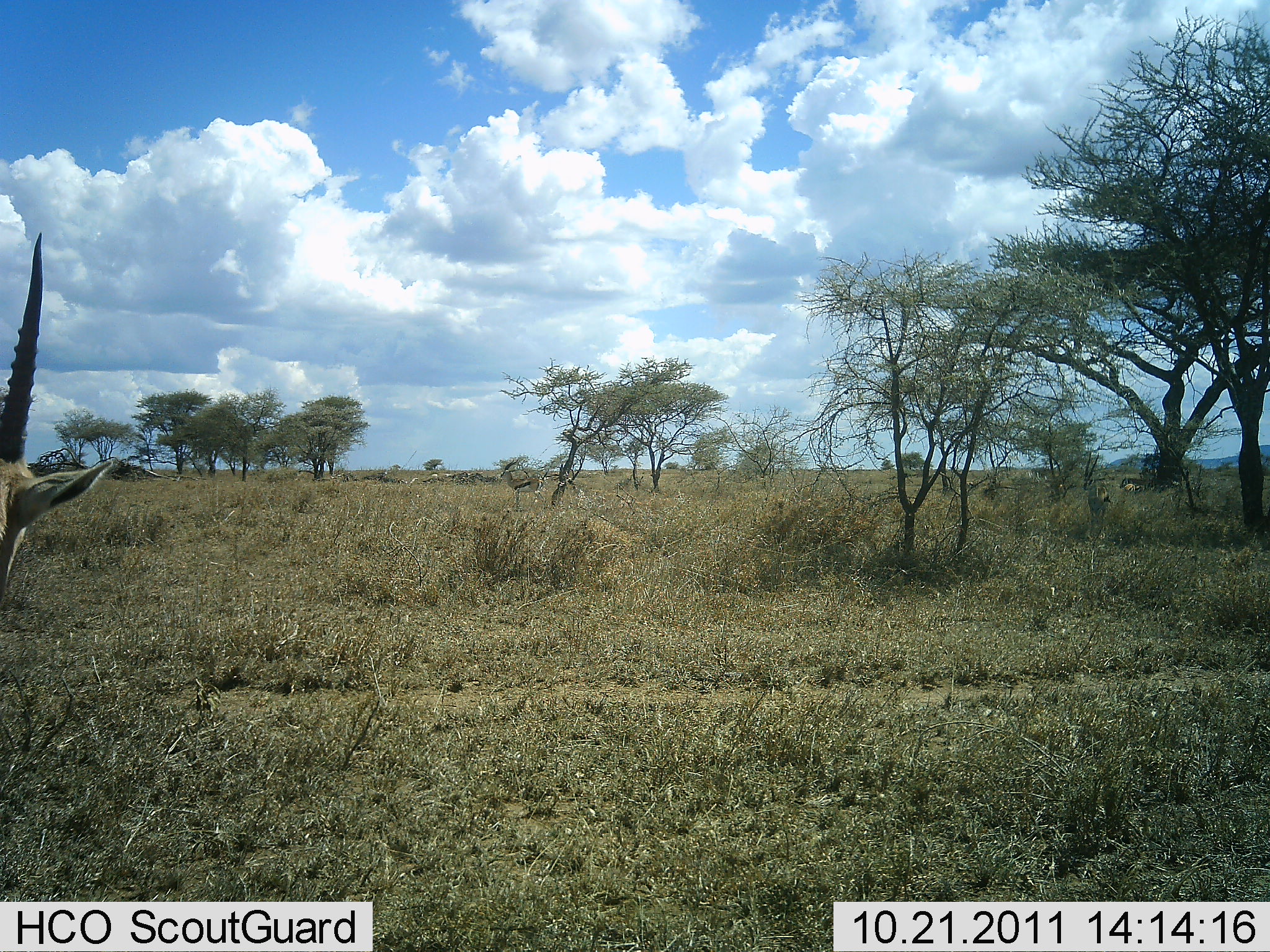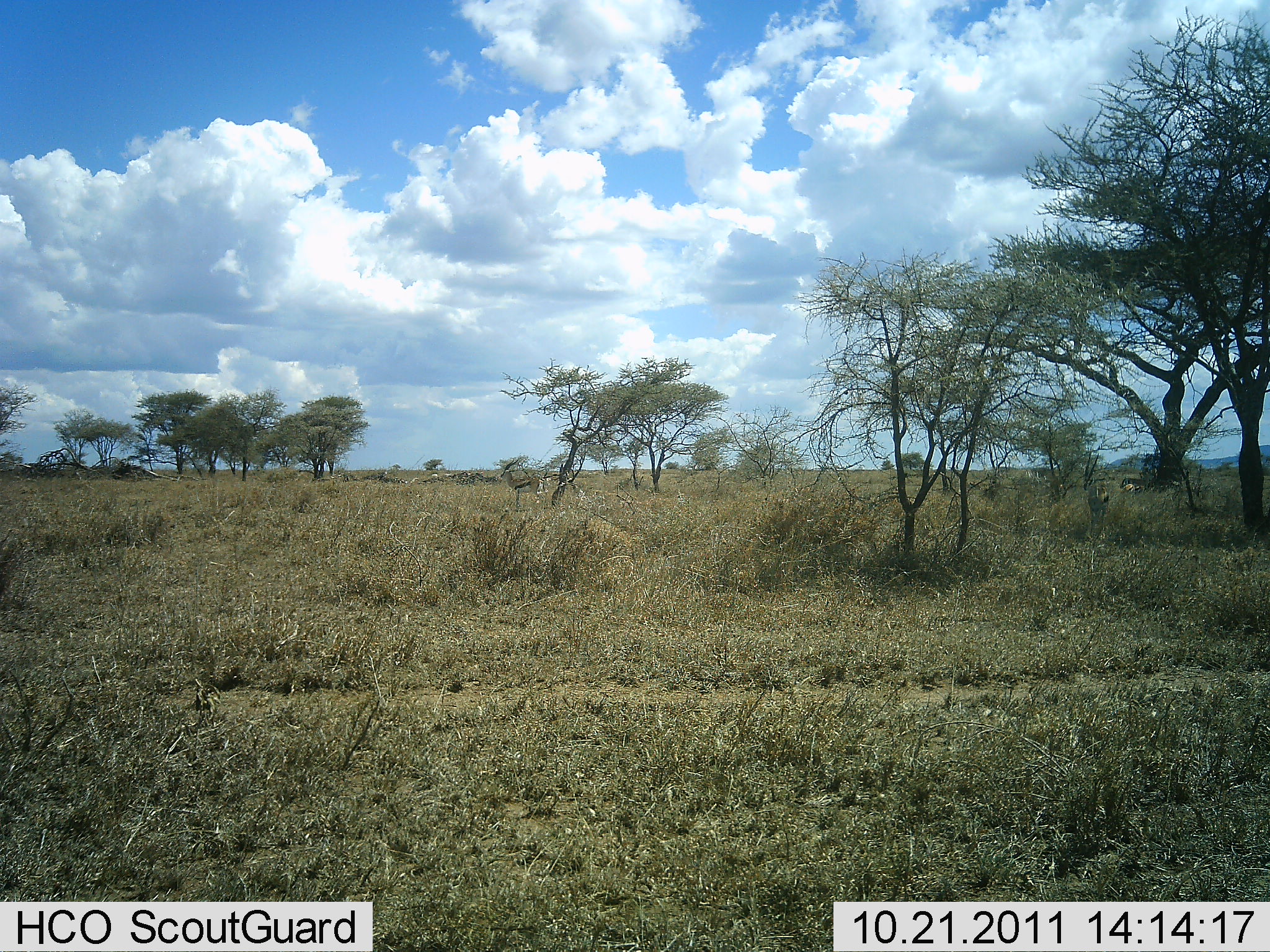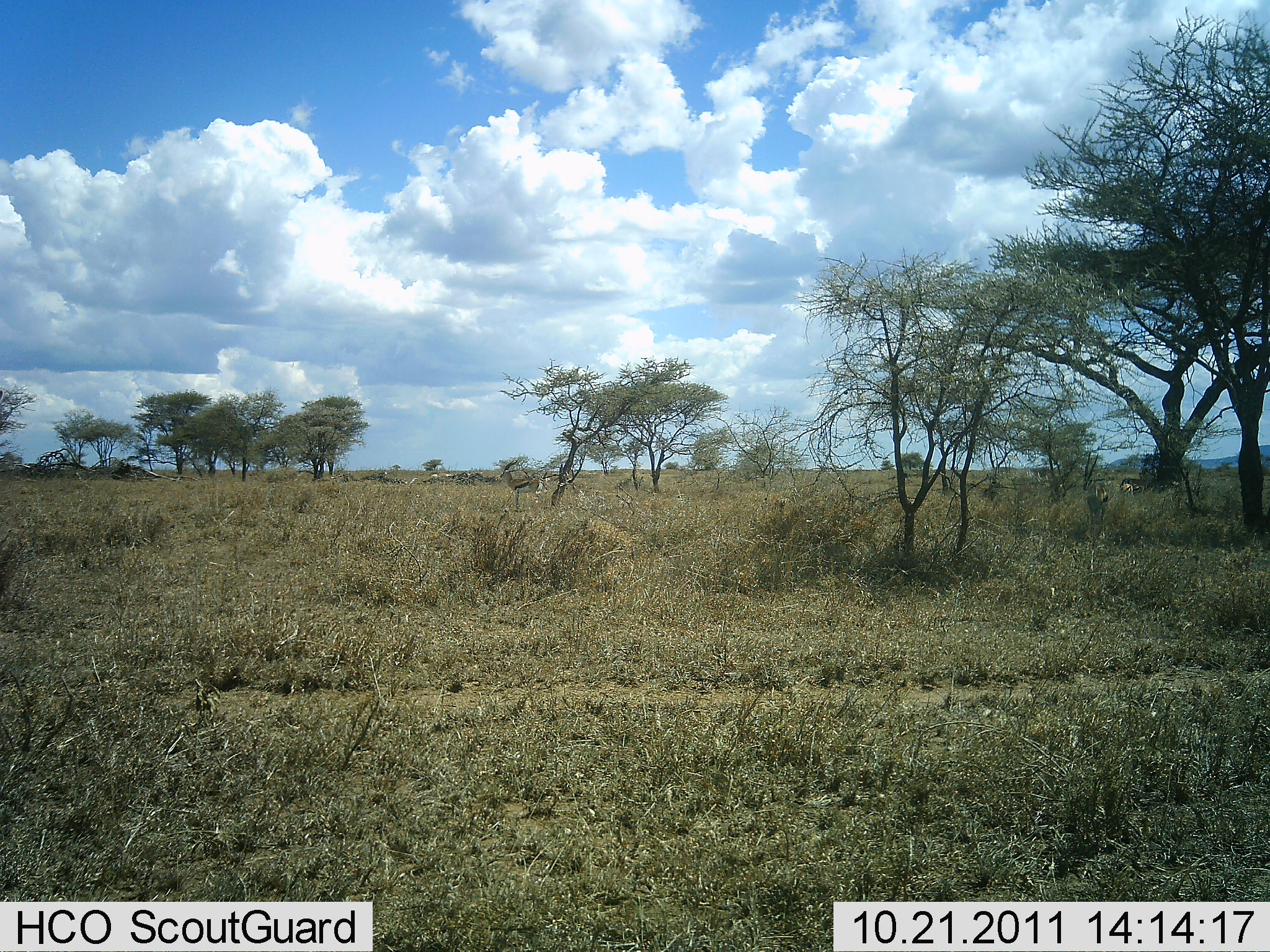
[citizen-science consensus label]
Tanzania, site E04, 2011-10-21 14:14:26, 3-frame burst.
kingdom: Animalia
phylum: Chordata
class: Mammalia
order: Artiodactyla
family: Bovidae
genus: Eudorcas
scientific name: Eudorcas thomsonii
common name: thomson's gazelle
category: gazellethomsons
Gazellethomsons (thomson's gazelle) (Eudorcas thomsonii), count 1. Behavior (volunteer vote fractions): standing 83%, resting 0%, moving 33%, interacting 0%. Young present (vote fraction): 0%. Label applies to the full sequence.